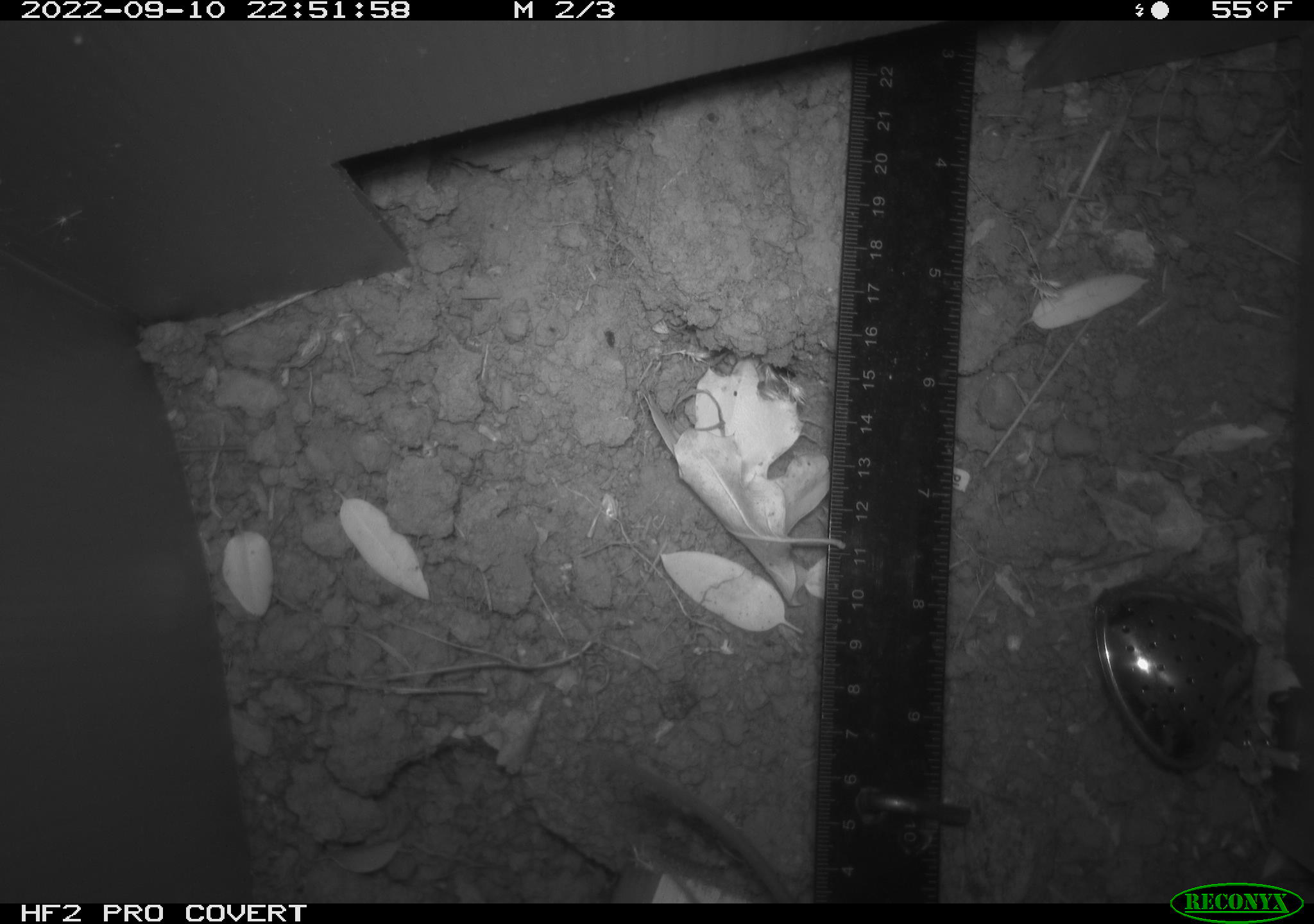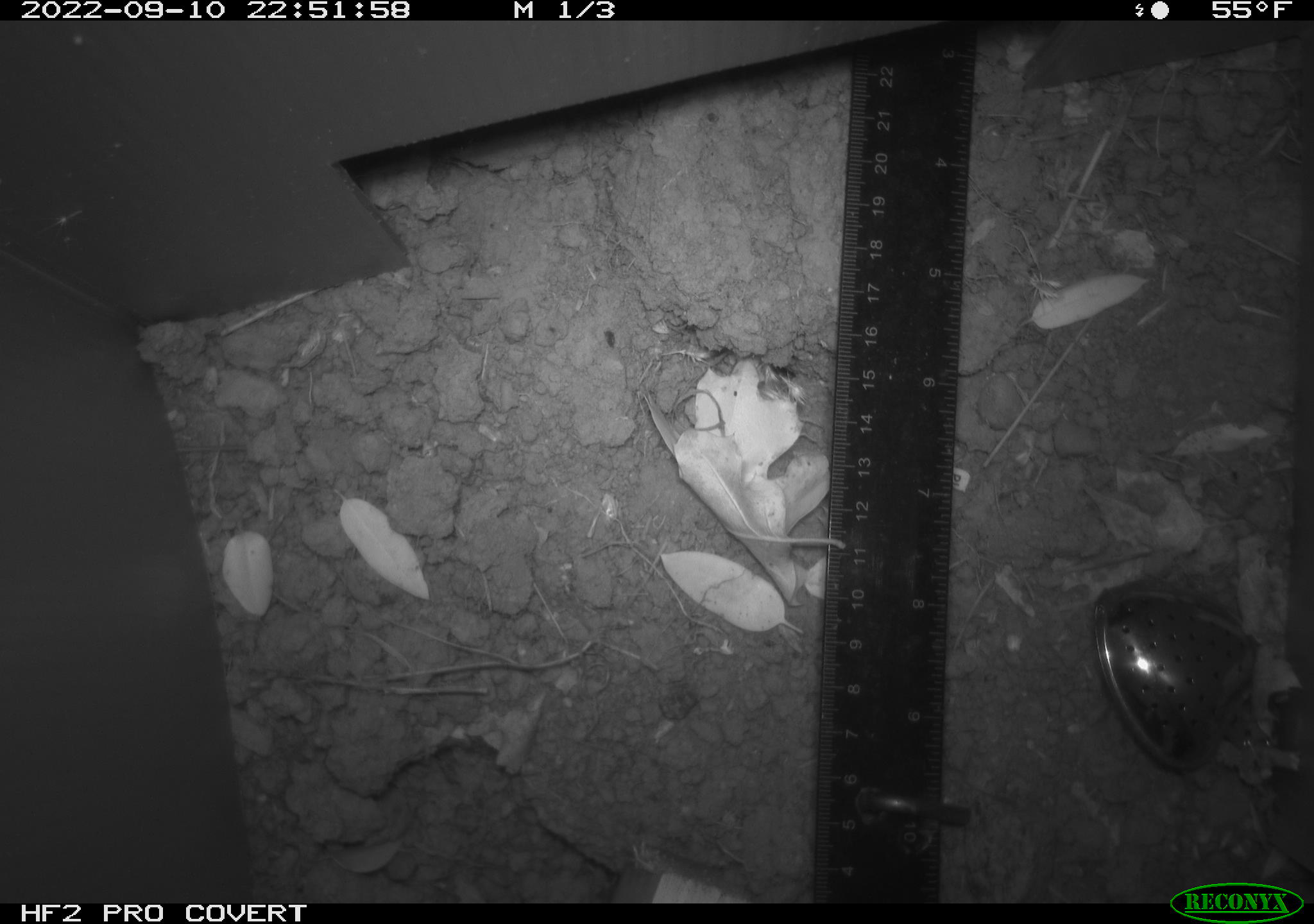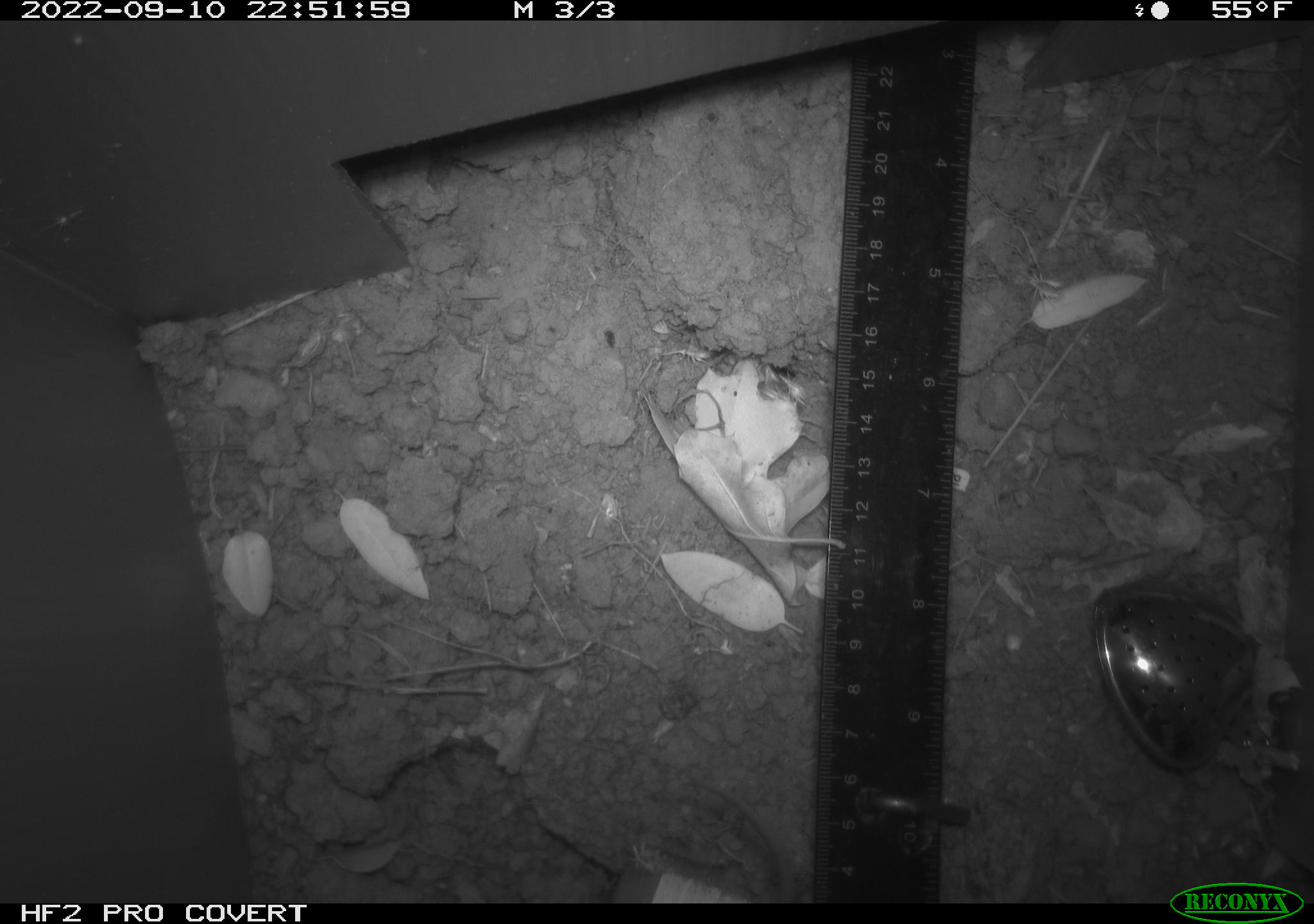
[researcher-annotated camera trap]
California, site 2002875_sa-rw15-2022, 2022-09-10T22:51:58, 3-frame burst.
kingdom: Animalia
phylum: Chordata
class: Mammalia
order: Rodentia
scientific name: Rodentia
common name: mouse species